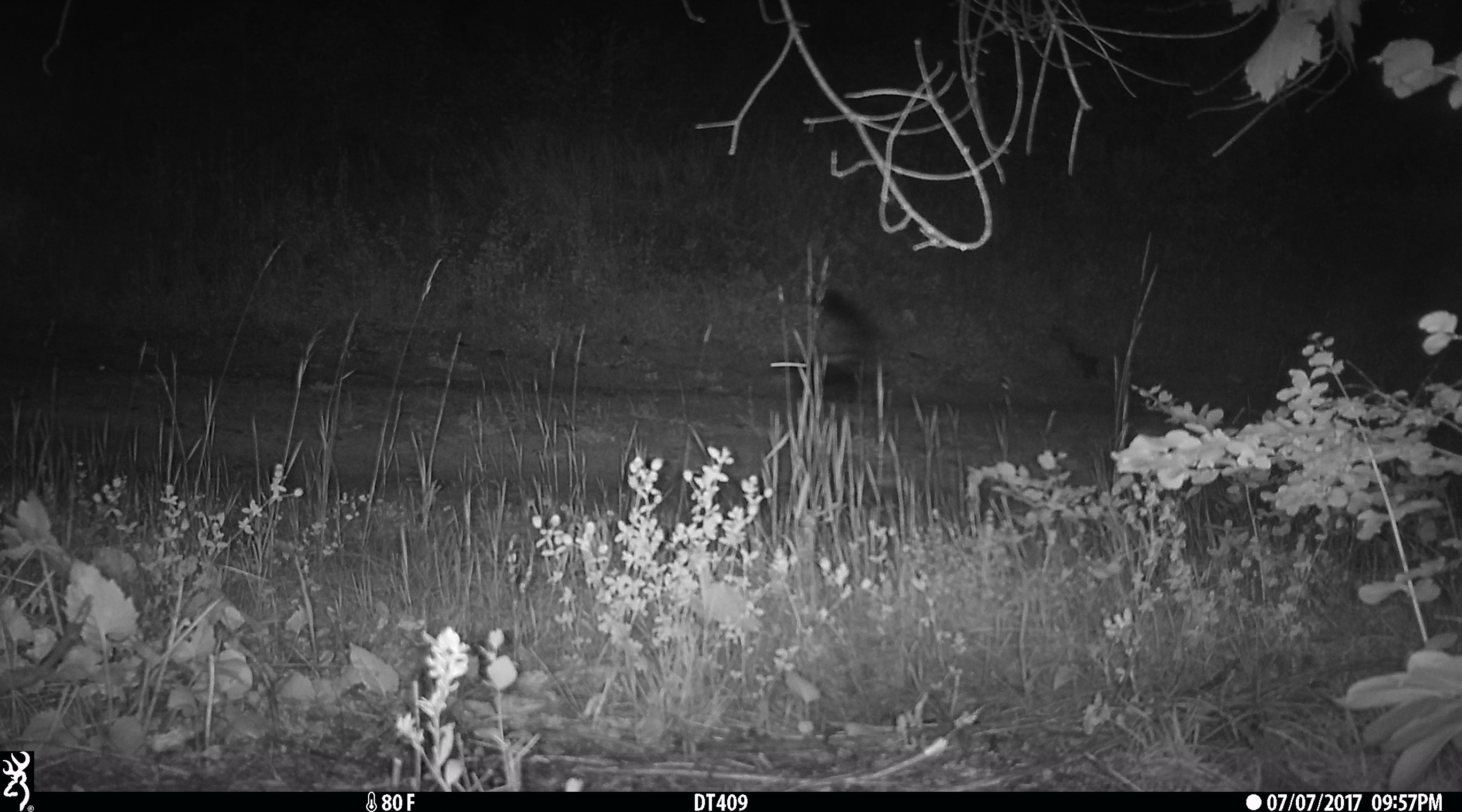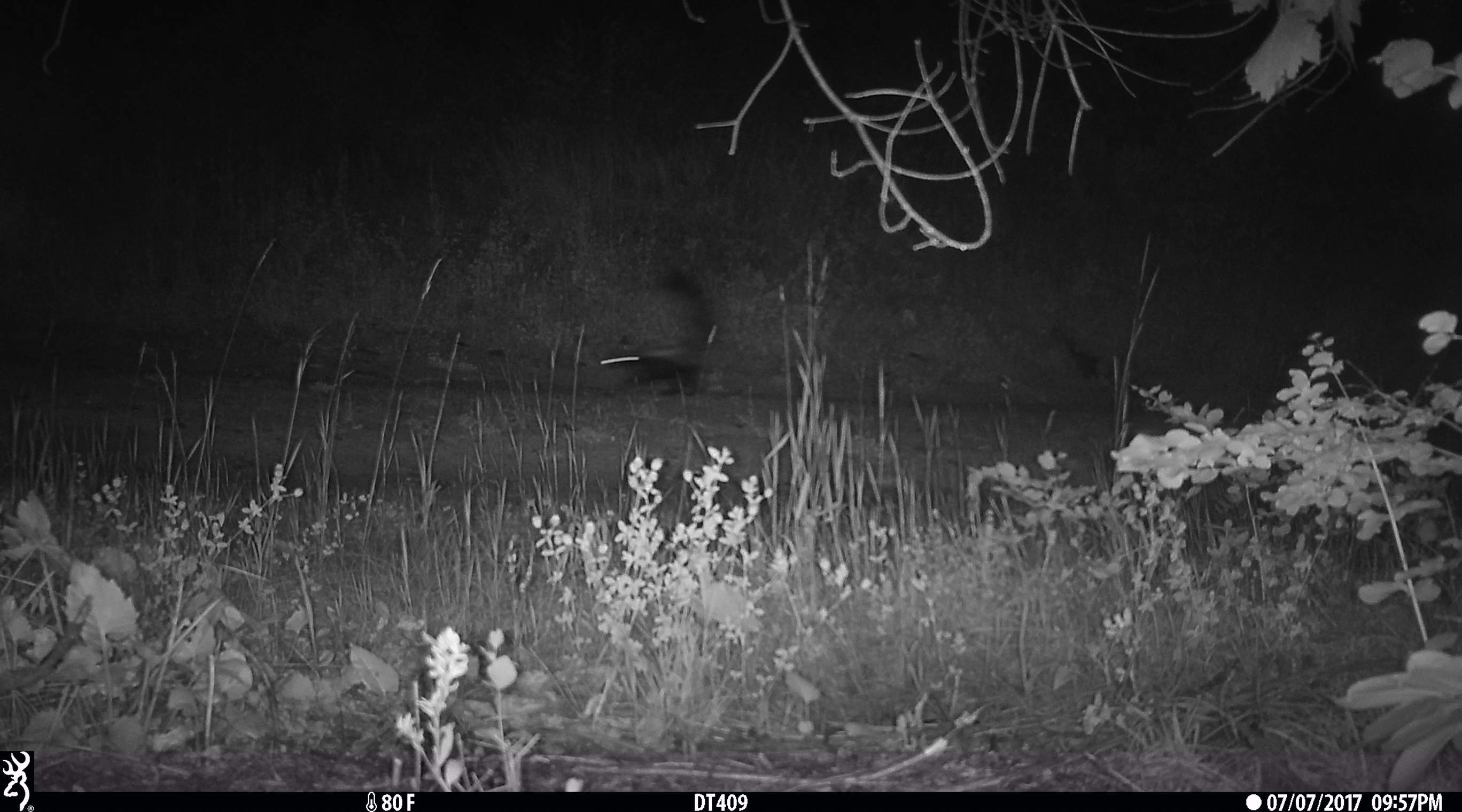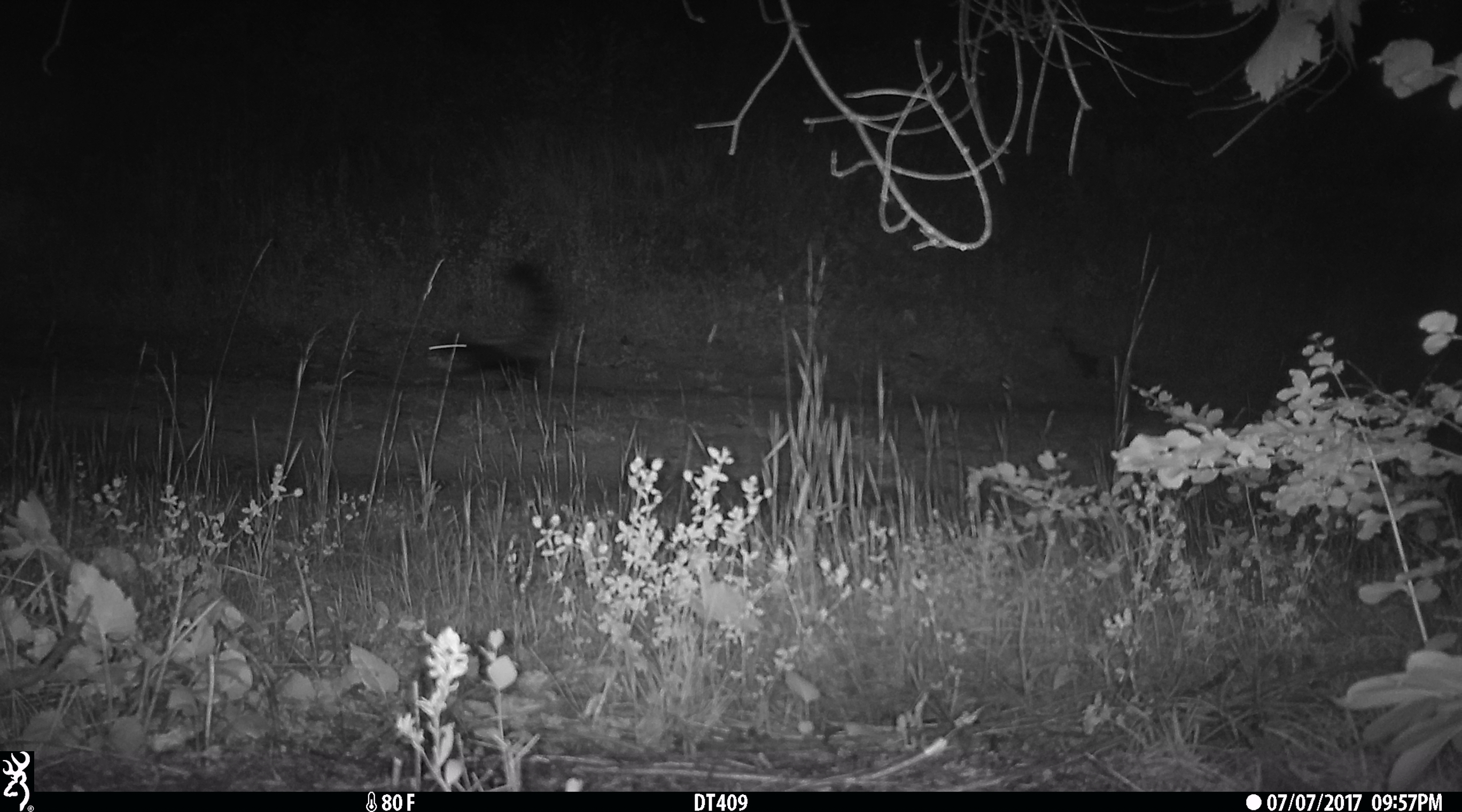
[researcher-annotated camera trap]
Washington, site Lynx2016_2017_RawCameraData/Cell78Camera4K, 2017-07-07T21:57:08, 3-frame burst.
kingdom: Animalia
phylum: Chordata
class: Mammalia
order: Carnivora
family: Mephitidae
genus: Mephitis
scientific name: Mephitis mephitis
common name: striped skunk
Mephitis mephitis (striped skunk). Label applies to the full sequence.